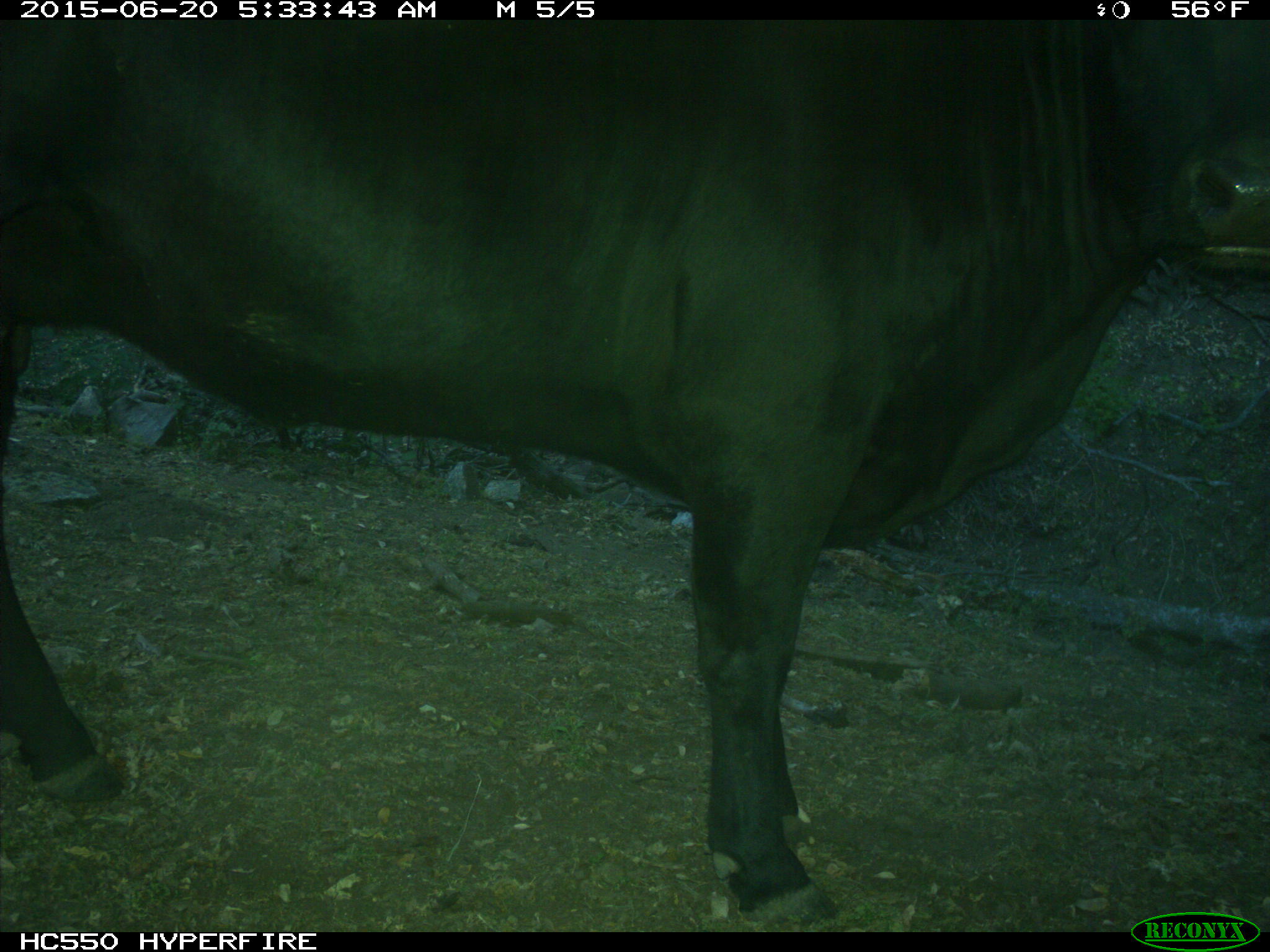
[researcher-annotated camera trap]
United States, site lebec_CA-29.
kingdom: Animalia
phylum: Chordata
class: Mammalia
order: Artiodactyla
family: Bovidae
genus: Bos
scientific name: Bos taurus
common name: domestic cow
Bos taurus (domestic cow).